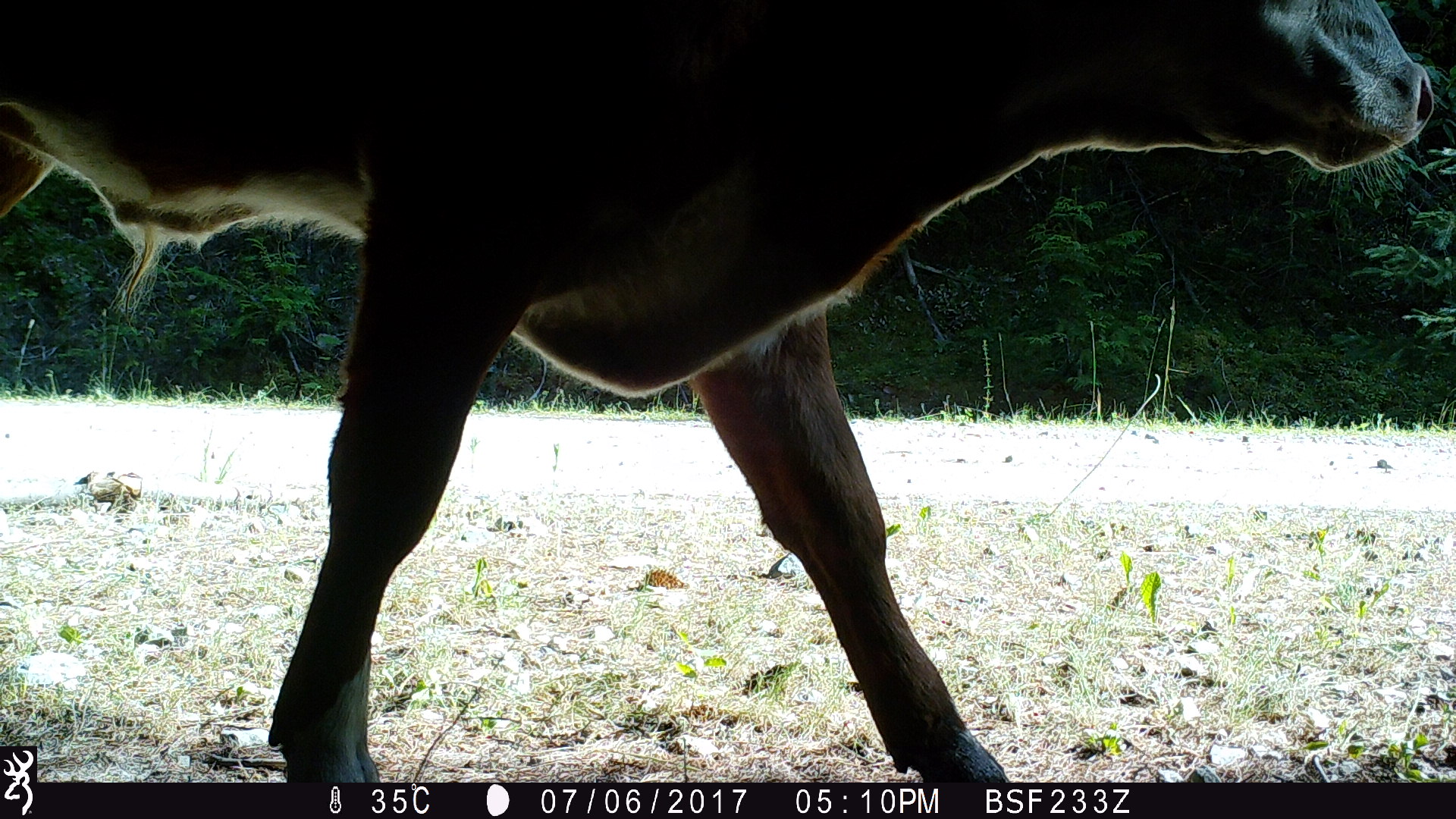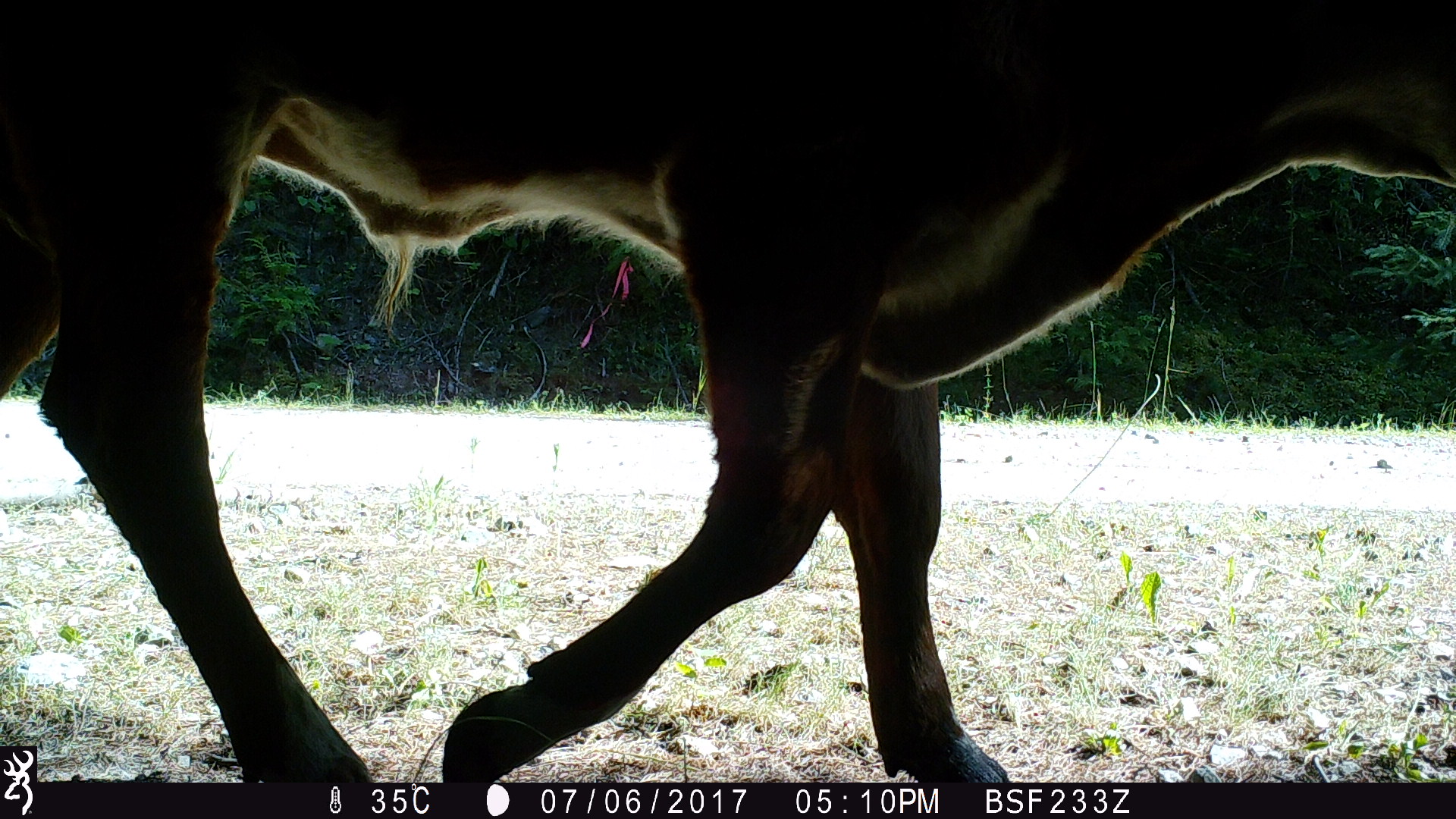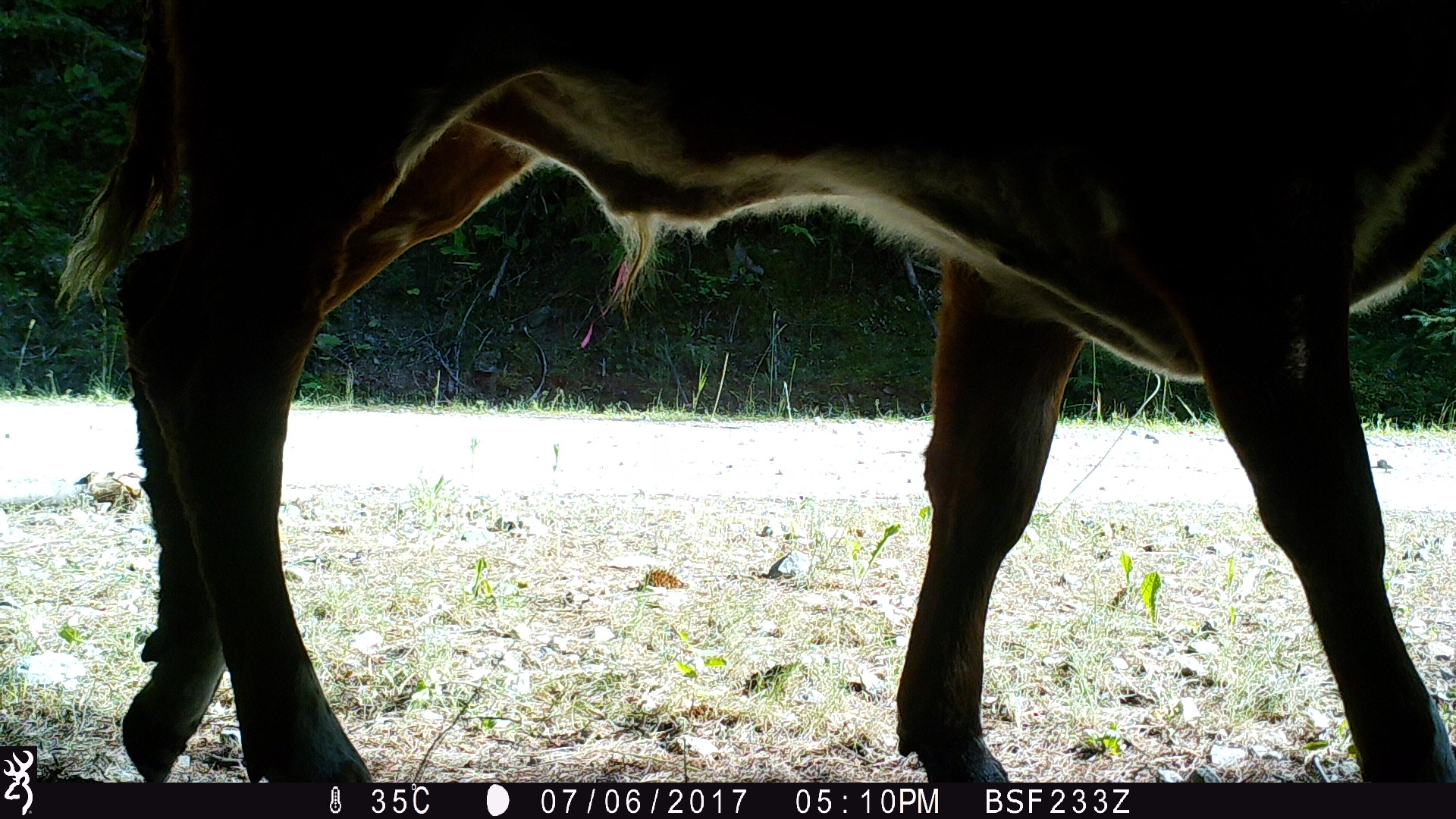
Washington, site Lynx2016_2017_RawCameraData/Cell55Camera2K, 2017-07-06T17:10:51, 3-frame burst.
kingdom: Animalia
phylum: Chordata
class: Mammalia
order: Artiodactyla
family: Bovidae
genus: Bos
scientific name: Bos taurus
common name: domestic cattle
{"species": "domestic cattle (Bos taurus)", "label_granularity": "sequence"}